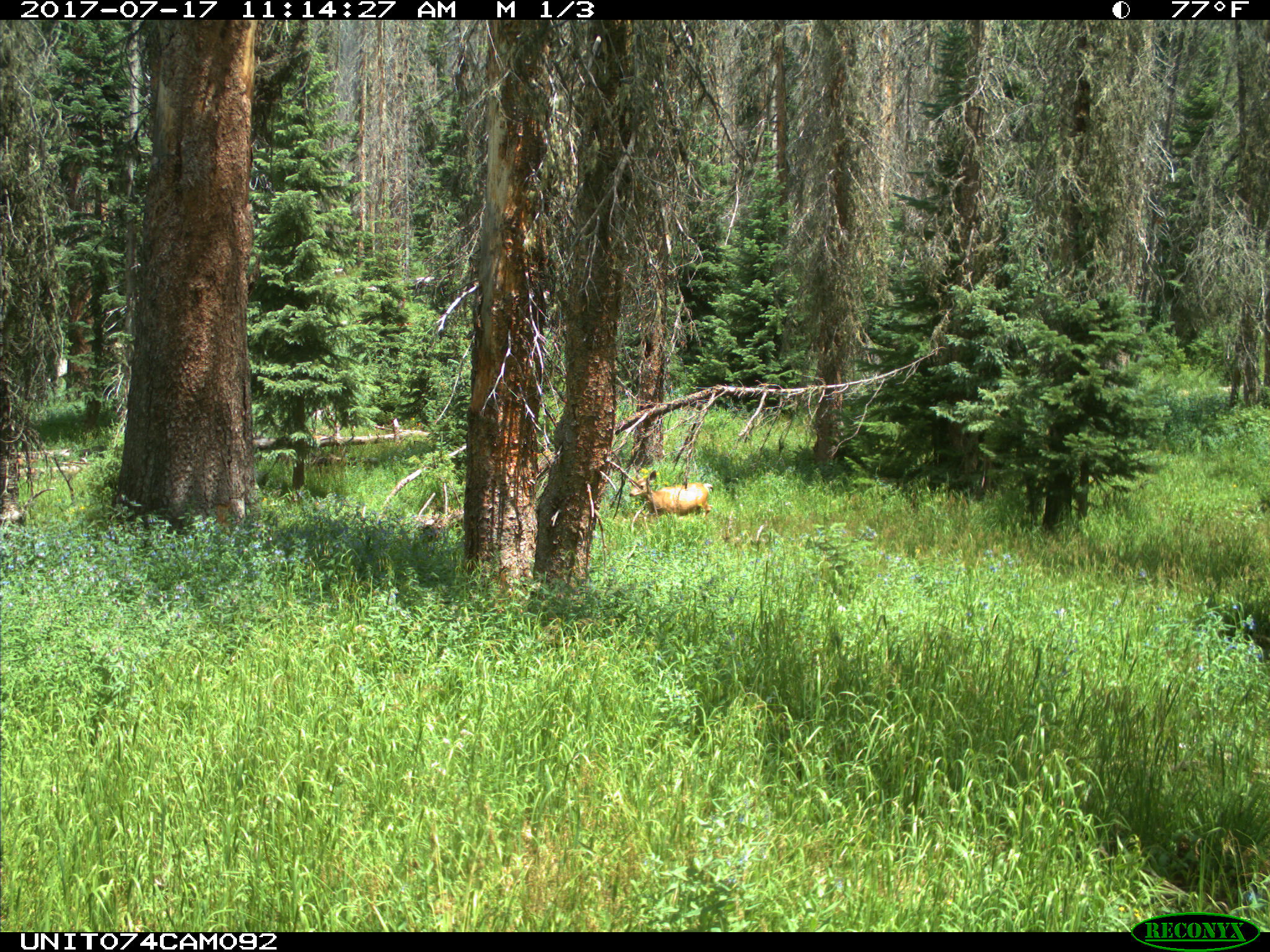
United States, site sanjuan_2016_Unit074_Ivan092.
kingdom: Animalia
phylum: Chordata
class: Mammalia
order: Artiodactyla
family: Cervidae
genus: Odocoileus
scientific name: Odocoileus hemionus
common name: mule deer